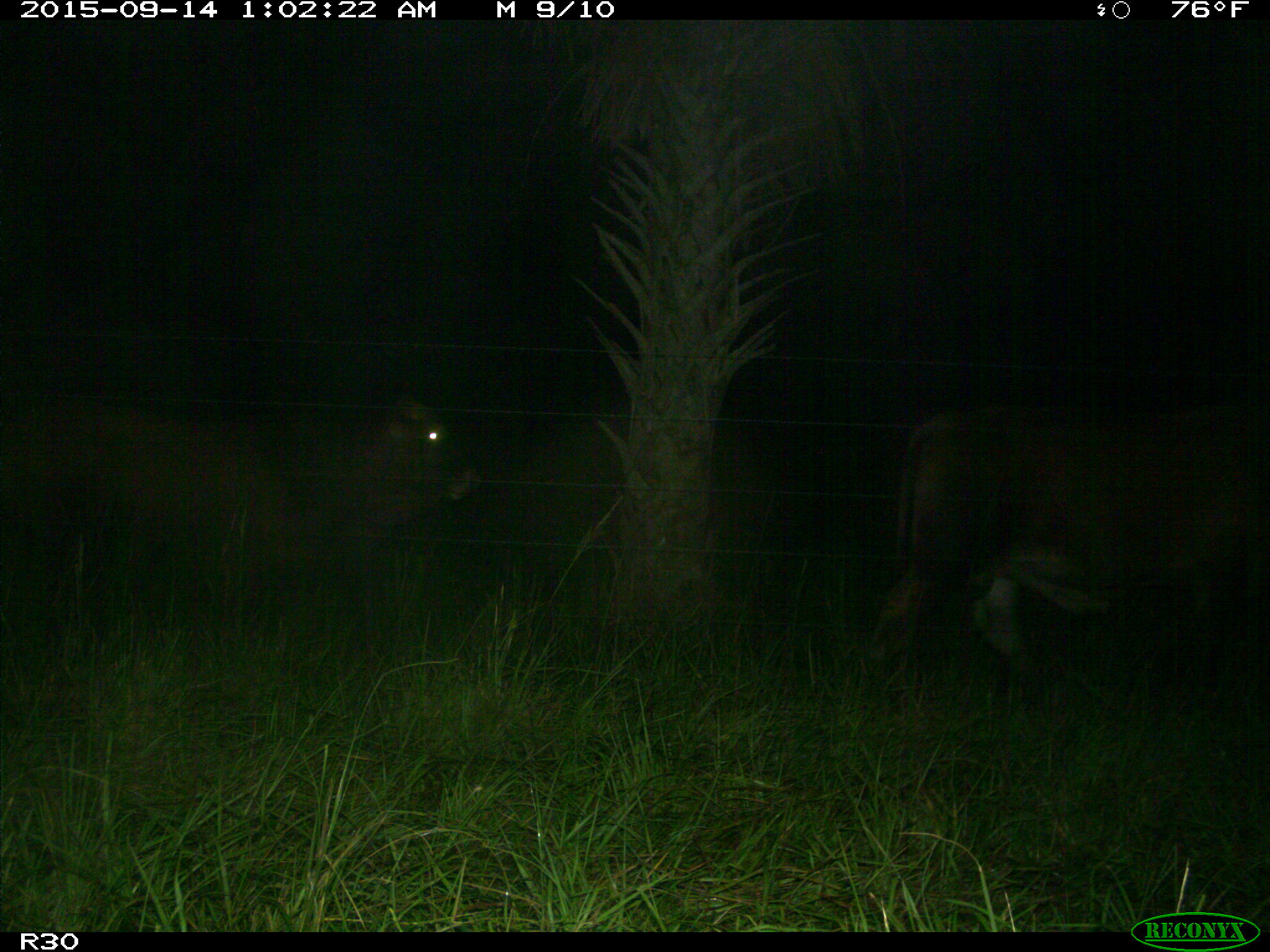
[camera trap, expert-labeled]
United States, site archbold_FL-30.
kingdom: Animalia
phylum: Chordata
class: Mammalia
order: Artiodactyla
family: Bovidae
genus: Bos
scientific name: Bos taurus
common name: domestic cow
Bos taurus (domestic cow).